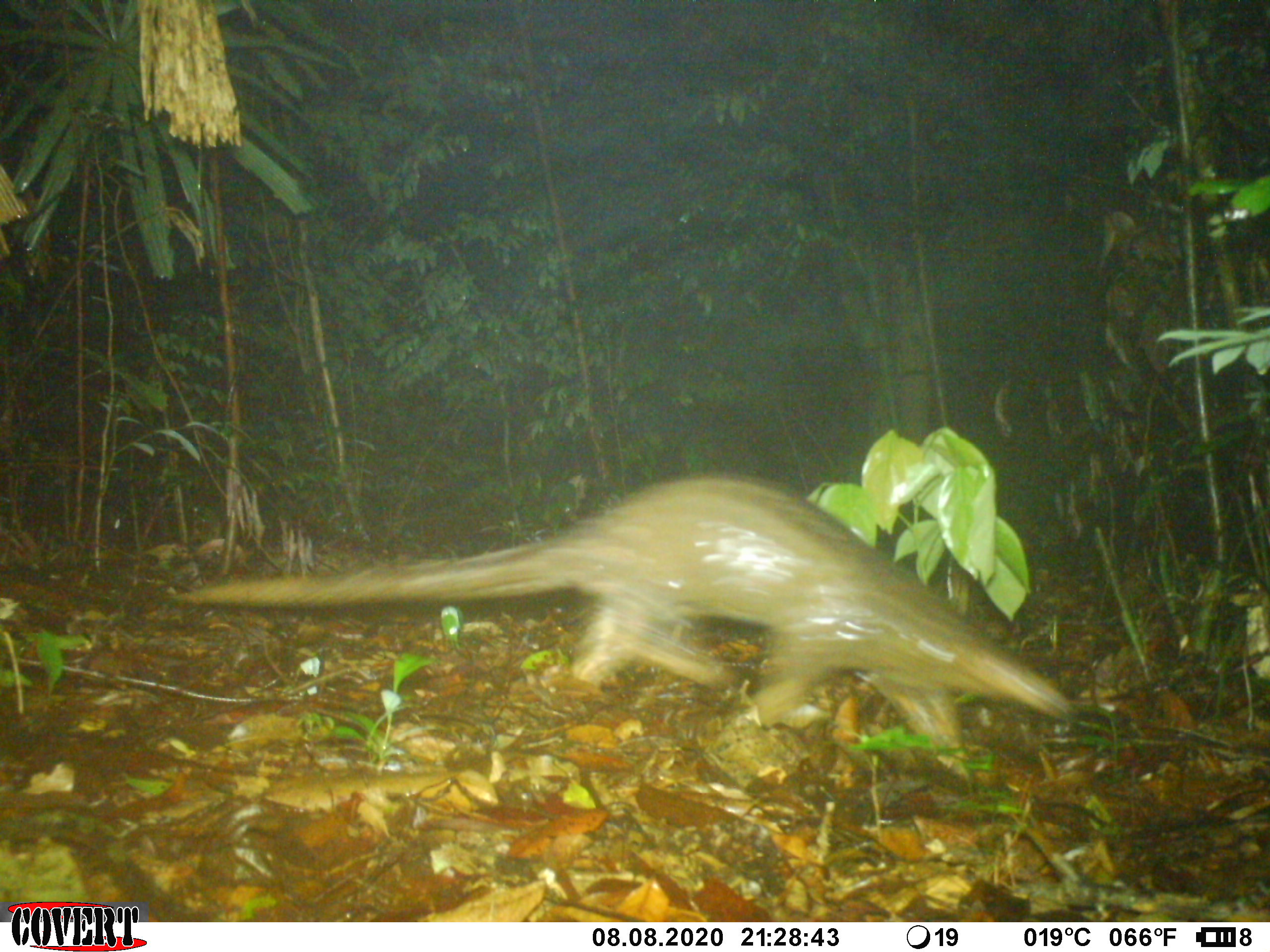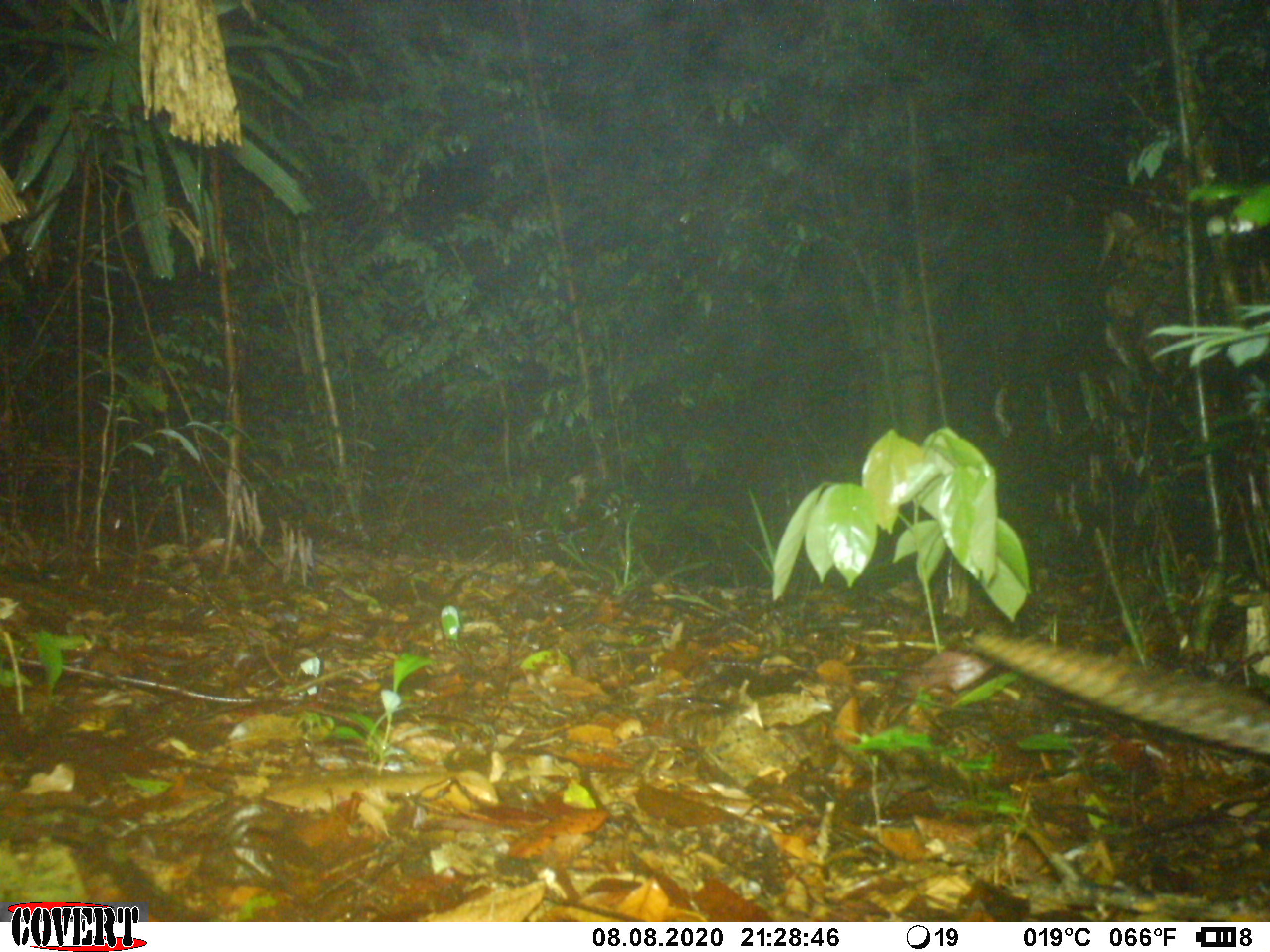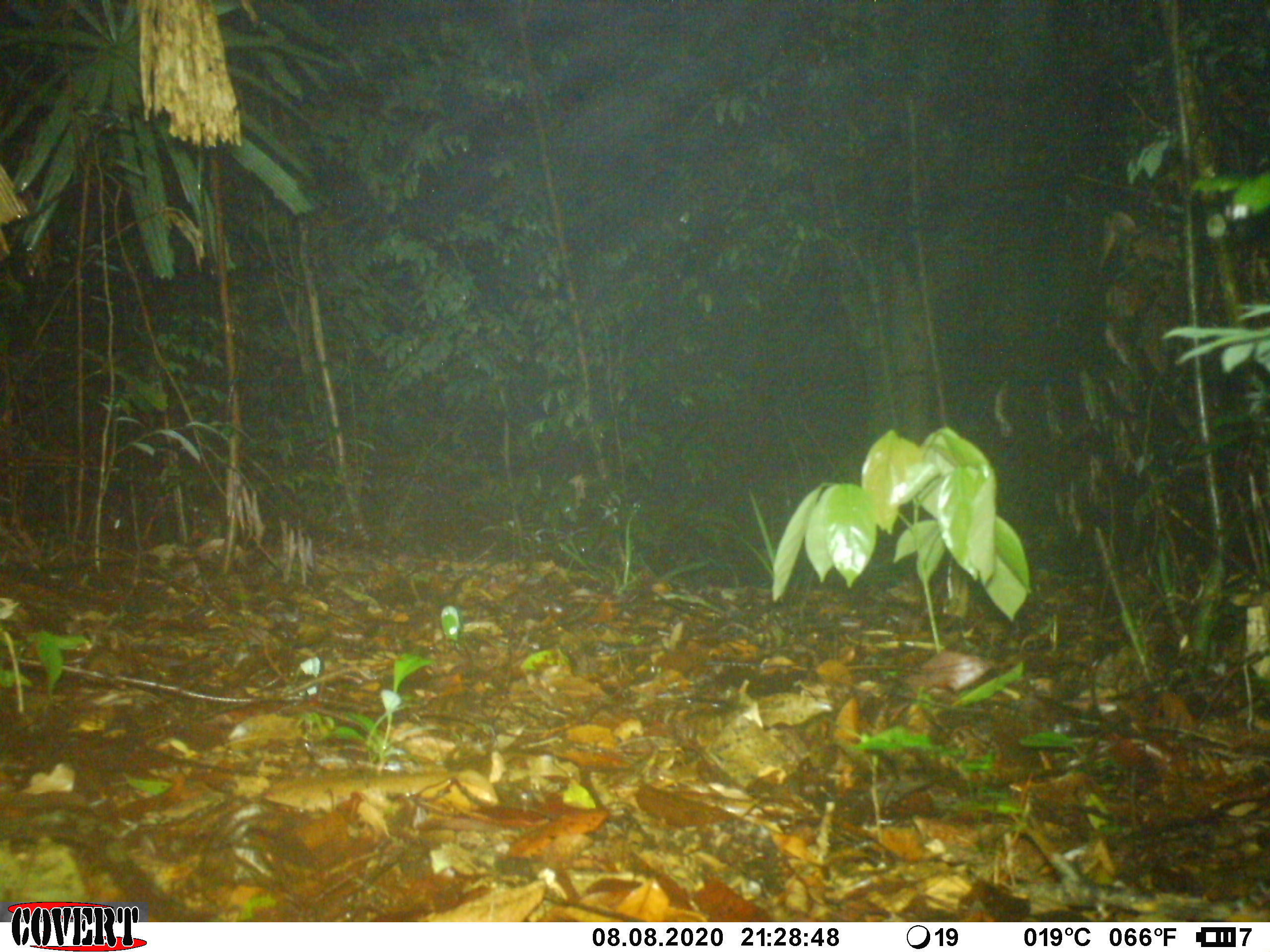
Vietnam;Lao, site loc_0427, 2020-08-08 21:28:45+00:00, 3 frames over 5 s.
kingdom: Animalia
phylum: Chordata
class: Mammalia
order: Pholidota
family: Manidae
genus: Manis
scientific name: Manis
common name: asian pangolins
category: pangolin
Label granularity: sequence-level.